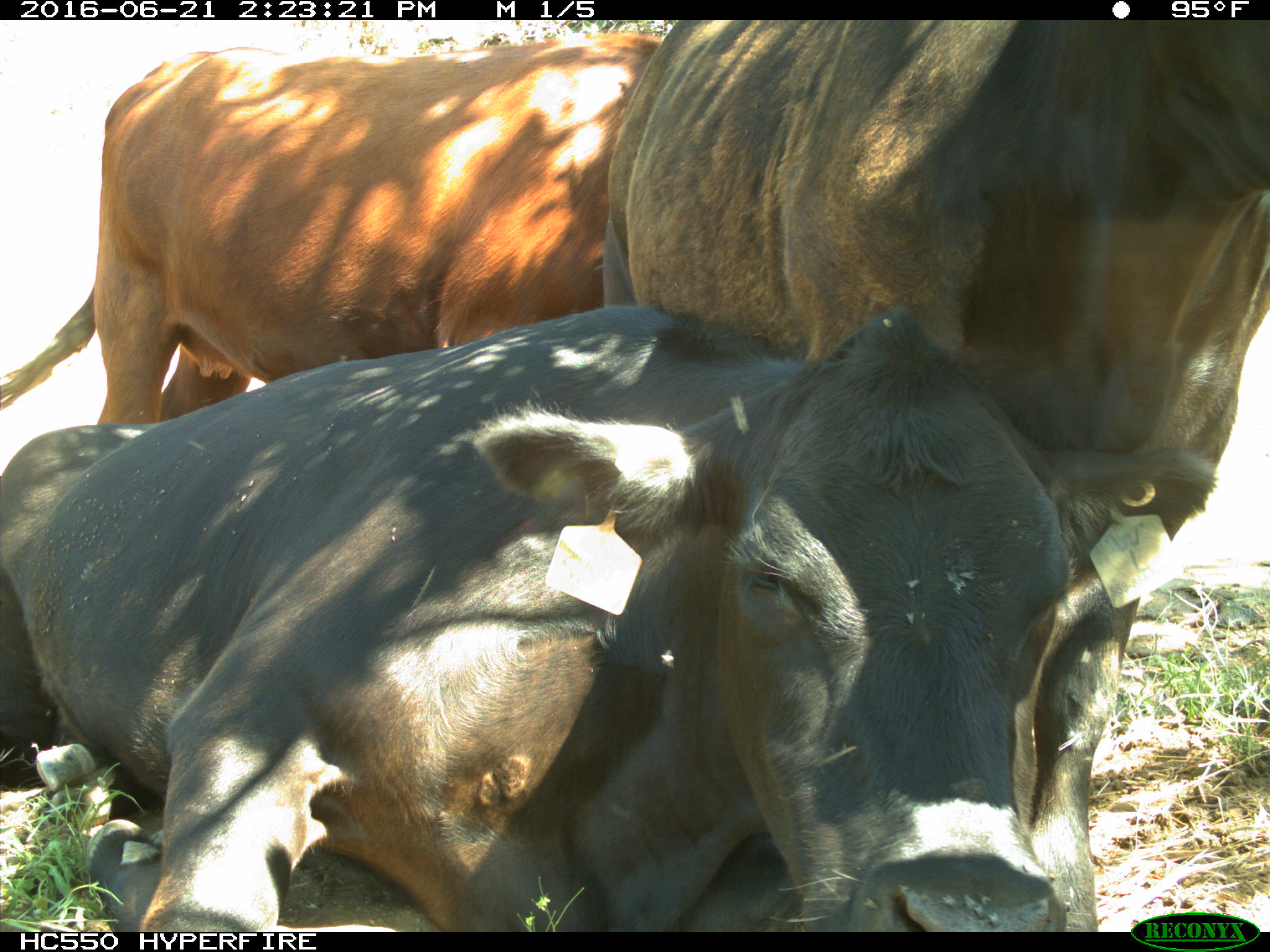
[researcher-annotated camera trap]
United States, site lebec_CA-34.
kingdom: Animalia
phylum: Chordata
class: Mammalia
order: Artiodactyla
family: Bovidae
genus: Bos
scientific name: Bos taurus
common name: domestic cow